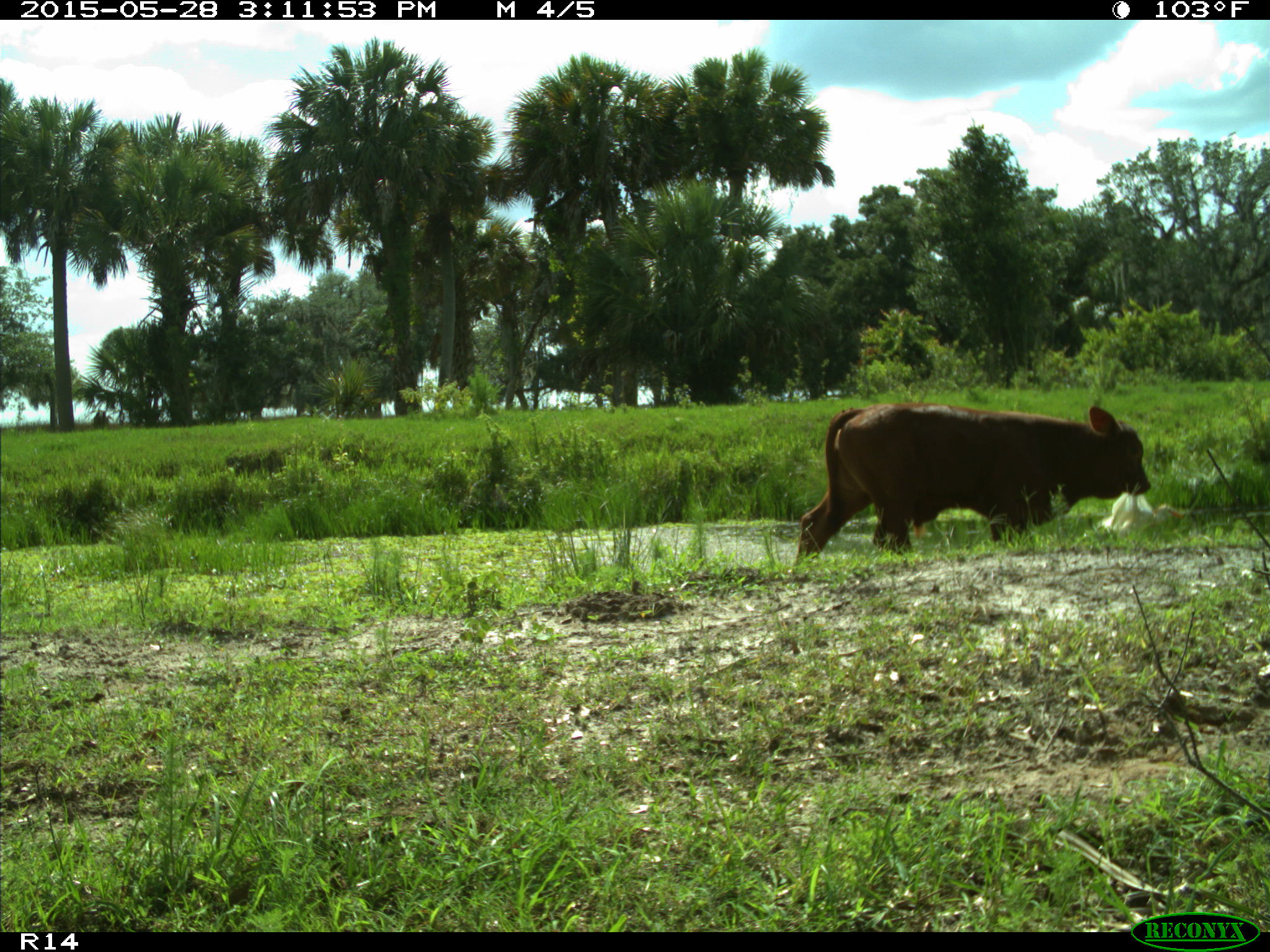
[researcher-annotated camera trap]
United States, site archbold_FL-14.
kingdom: Animalia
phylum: Chordata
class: Mammalia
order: Artiodactyla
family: Bovidae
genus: Bos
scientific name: Bos taurus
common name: domestic cow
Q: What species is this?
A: Bos taurus (domestic cow).